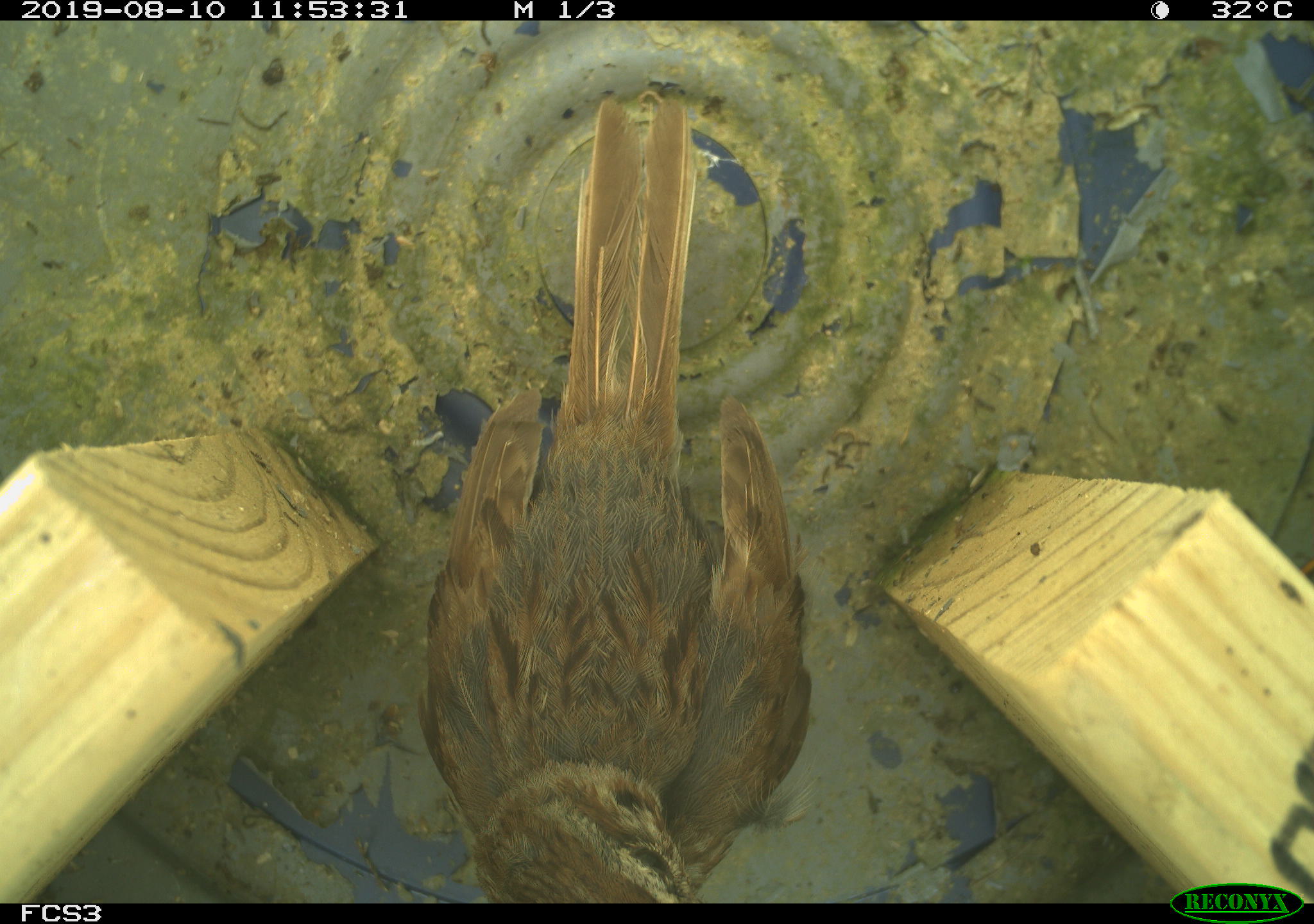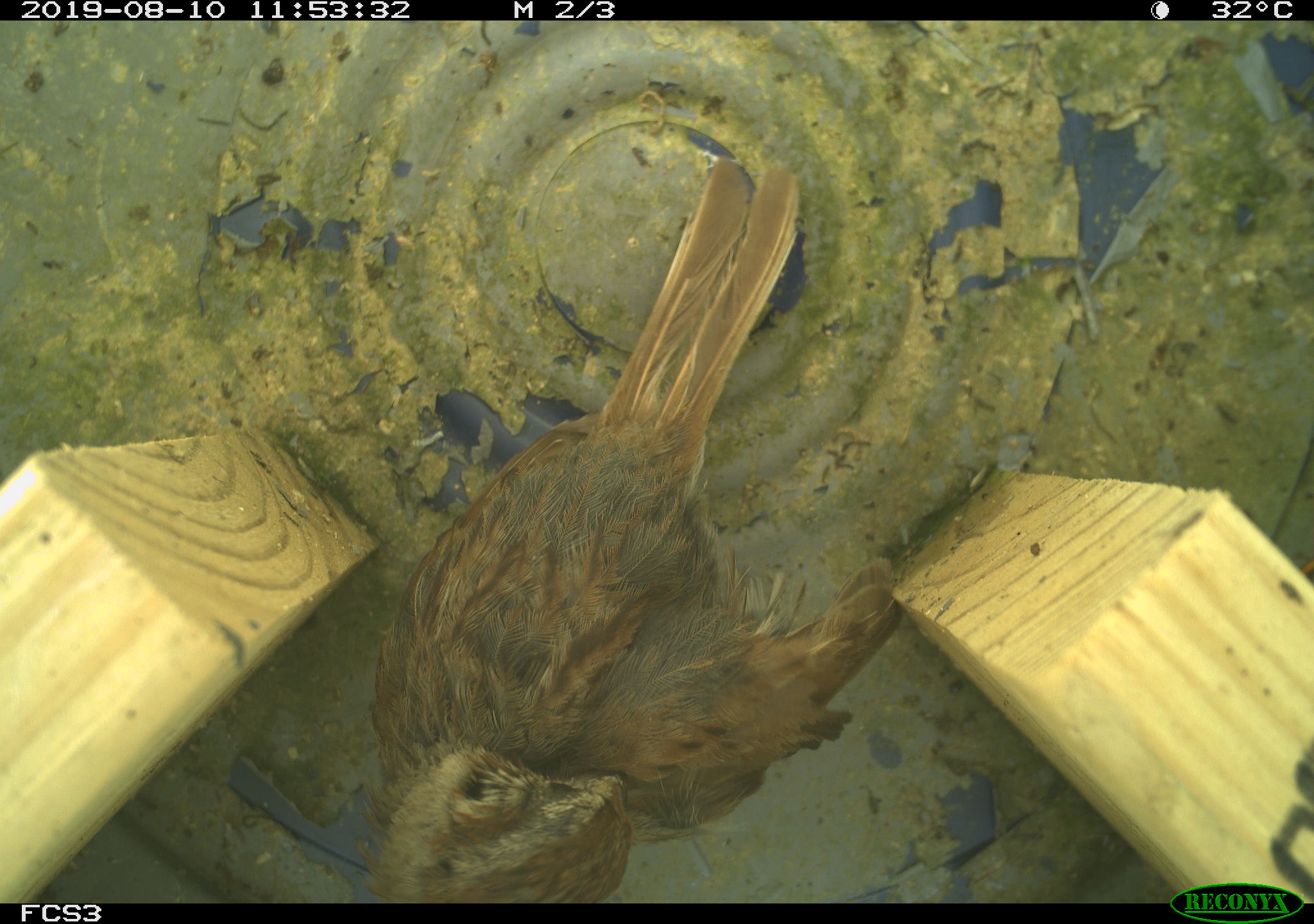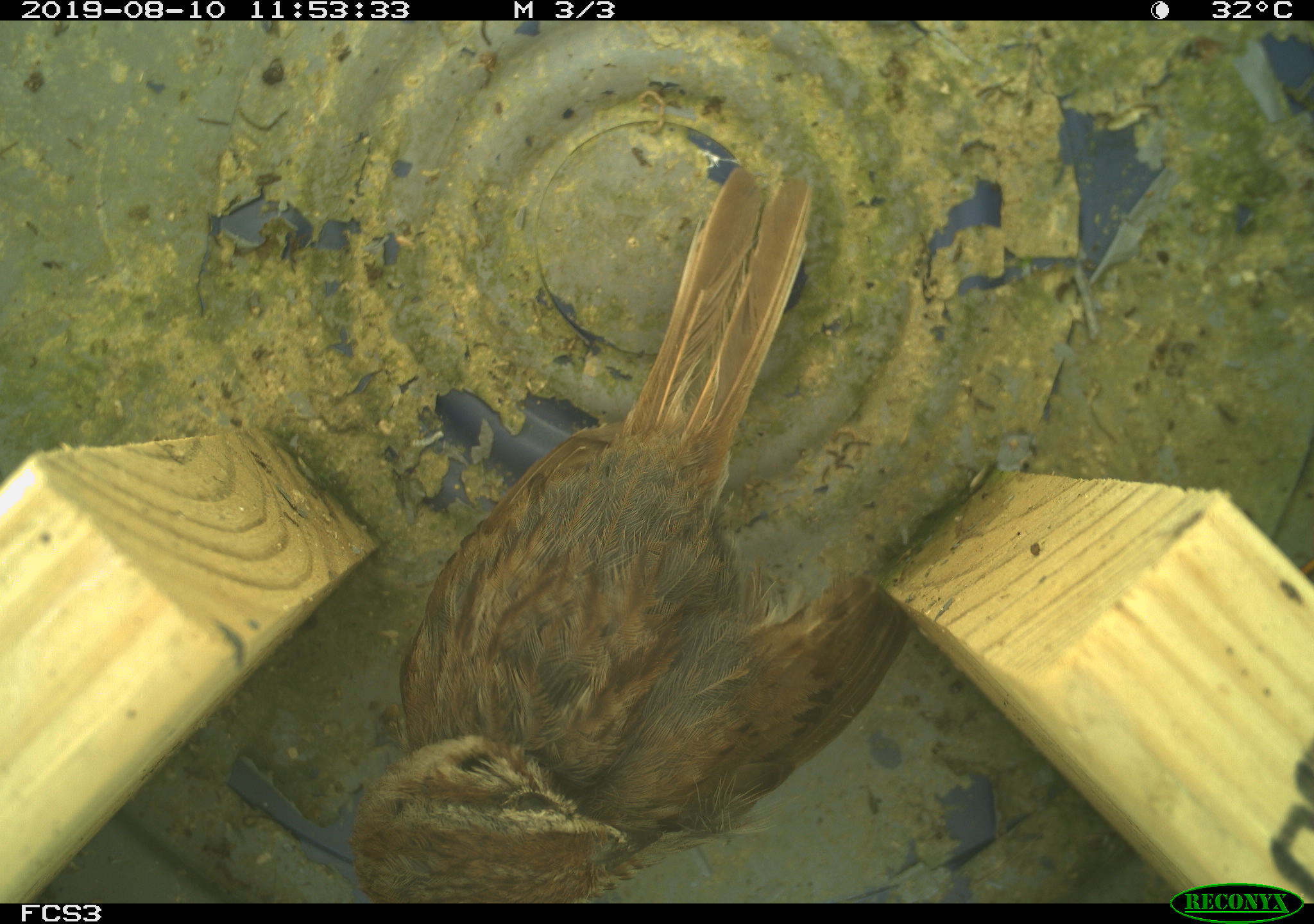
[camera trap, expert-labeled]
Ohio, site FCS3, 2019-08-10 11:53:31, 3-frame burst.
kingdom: Animalia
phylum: Chordata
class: Aves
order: Passeriformes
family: Passerellidae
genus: Melospiza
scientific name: Melospiza melodia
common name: song sparrow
Song sparrow (Melospiza melodia).